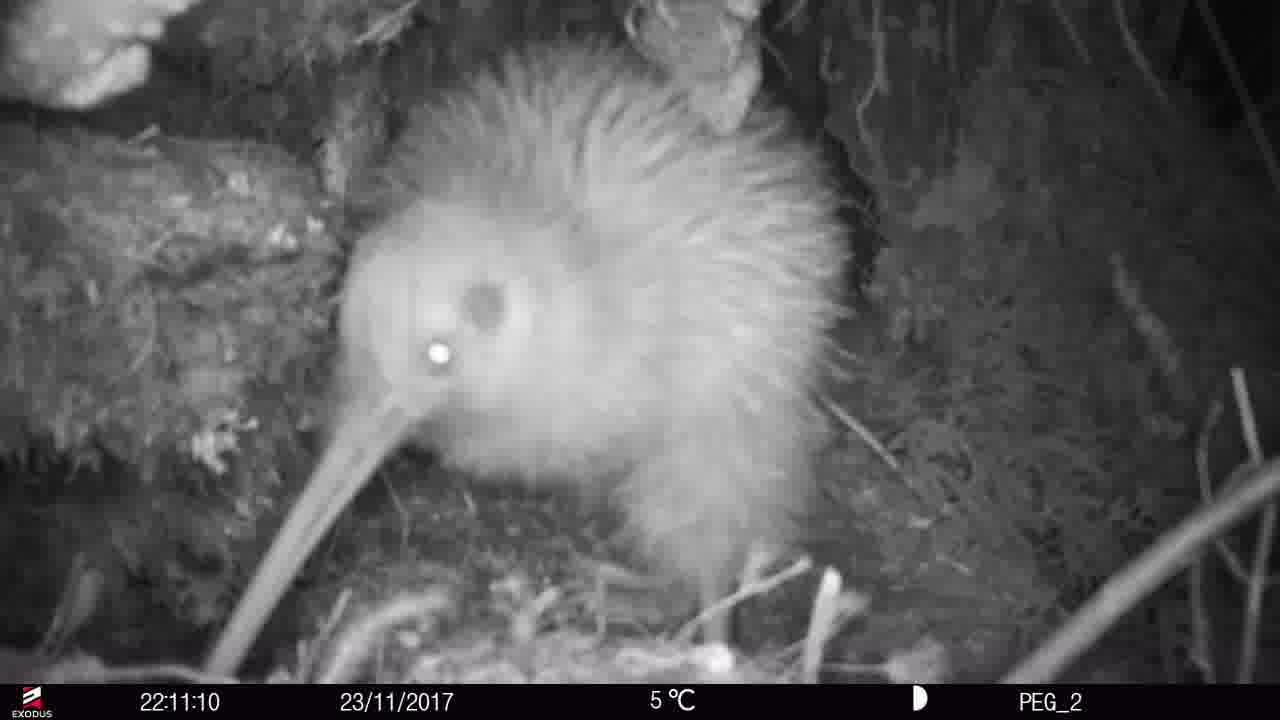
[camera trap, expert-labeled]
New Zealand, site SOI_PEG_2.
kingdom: Animalia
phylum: Chordata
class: Aves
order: Apterygiformes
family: Apterygidae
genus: Apteryx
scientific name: Apteryx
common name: kiwi